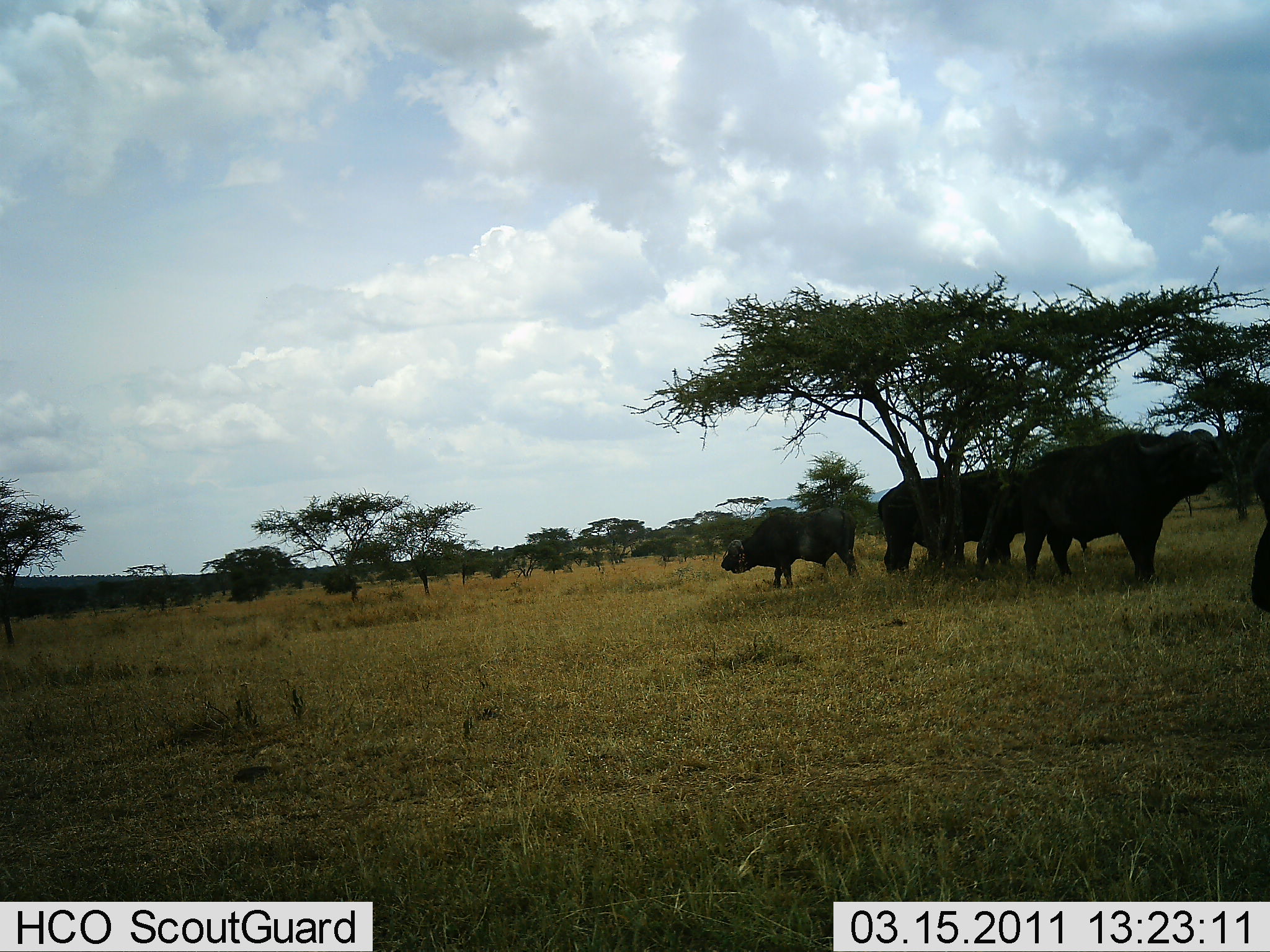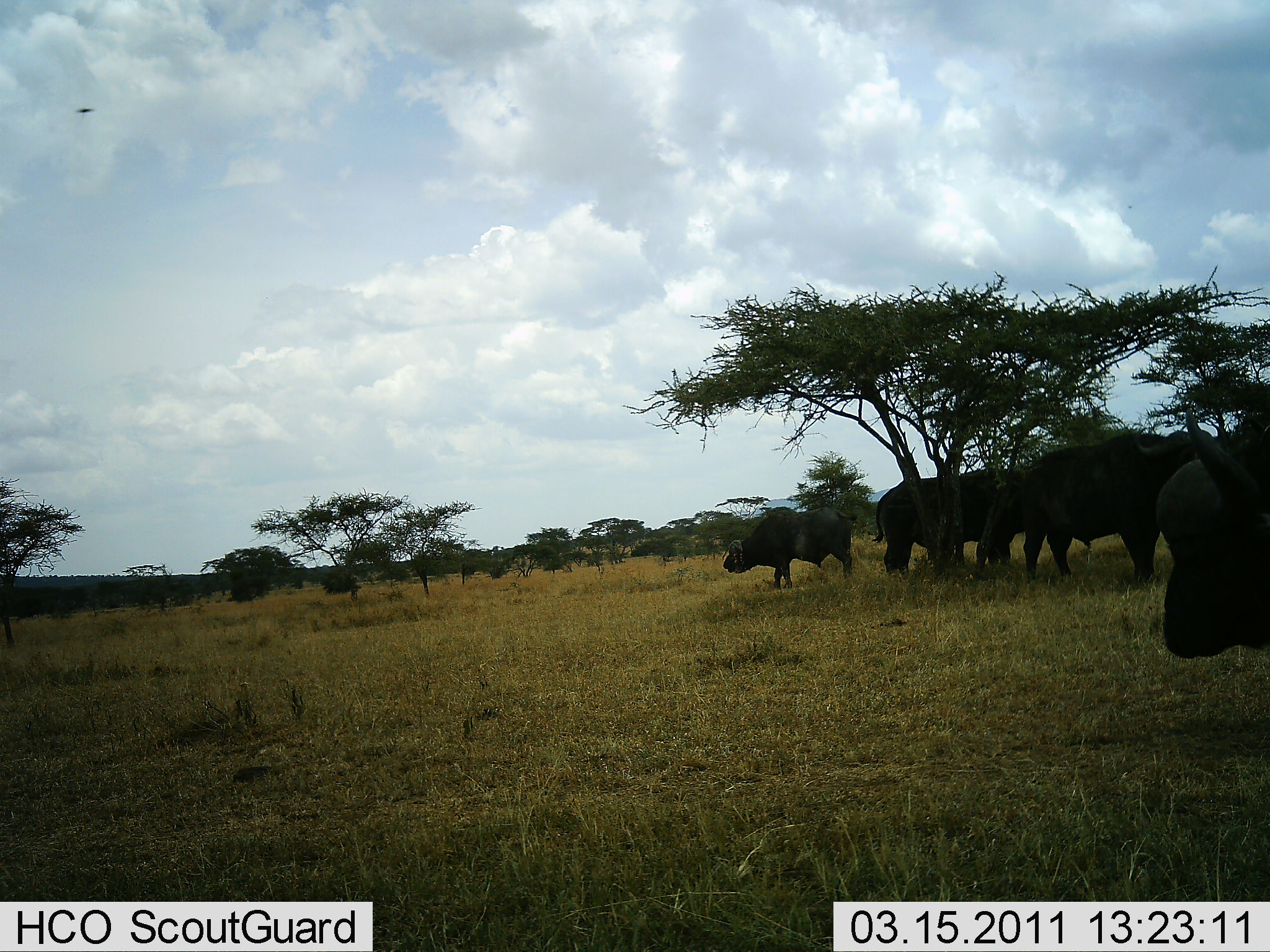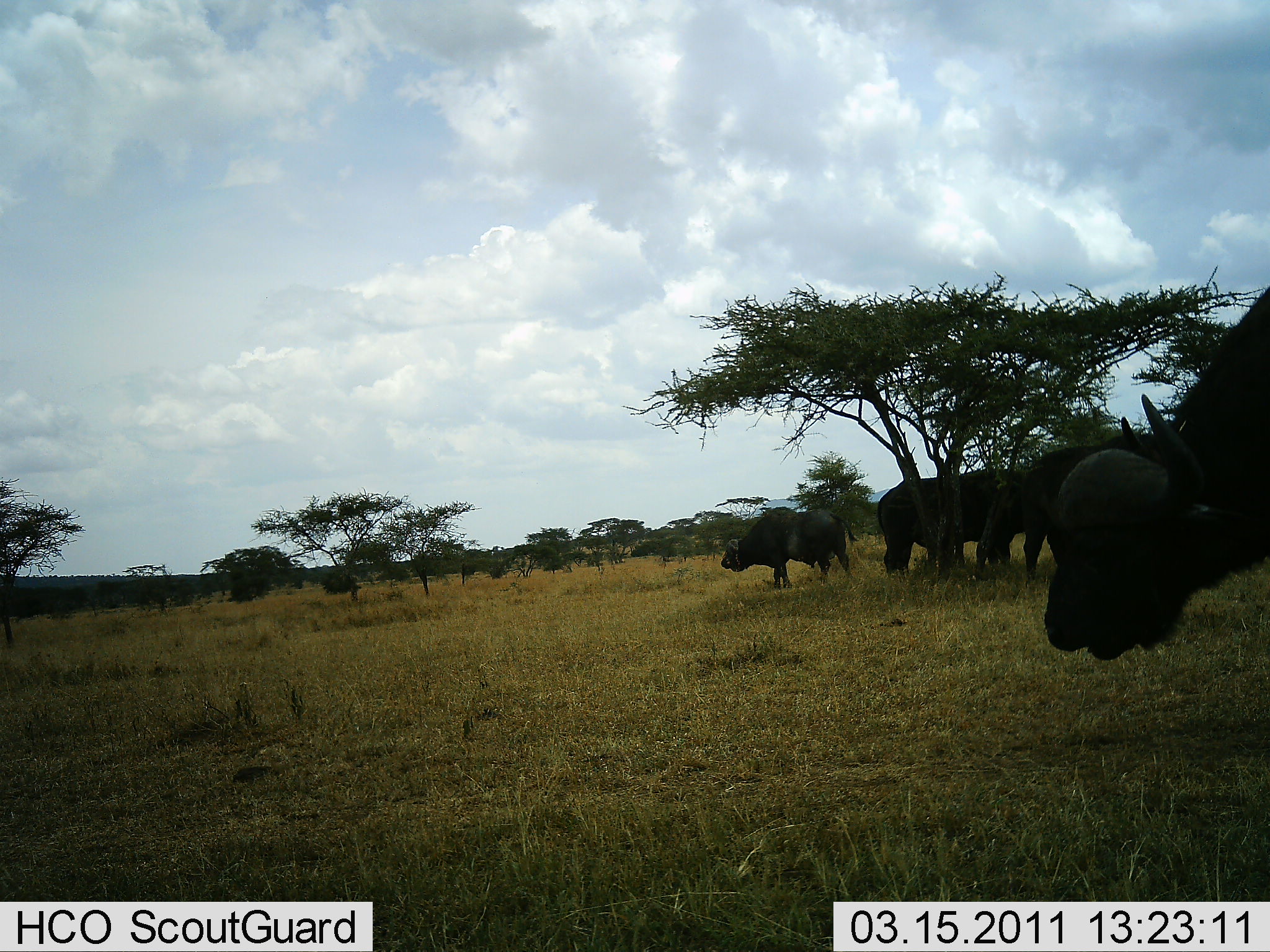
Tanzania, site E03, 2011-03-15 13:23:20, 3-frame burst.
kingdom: Animalia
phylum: Chordata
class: Mammalia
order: Artiodactyla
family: Bovidae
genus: Syncerus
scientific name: Syncerus caffer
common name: cape buffalo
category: buffalo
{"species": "buffalo (cape buffalo) (Syncerus caffer)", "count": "4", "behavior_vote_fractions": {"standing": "85%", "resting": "0%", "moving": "31%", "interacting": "0%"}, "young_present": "0%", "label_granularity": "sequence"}